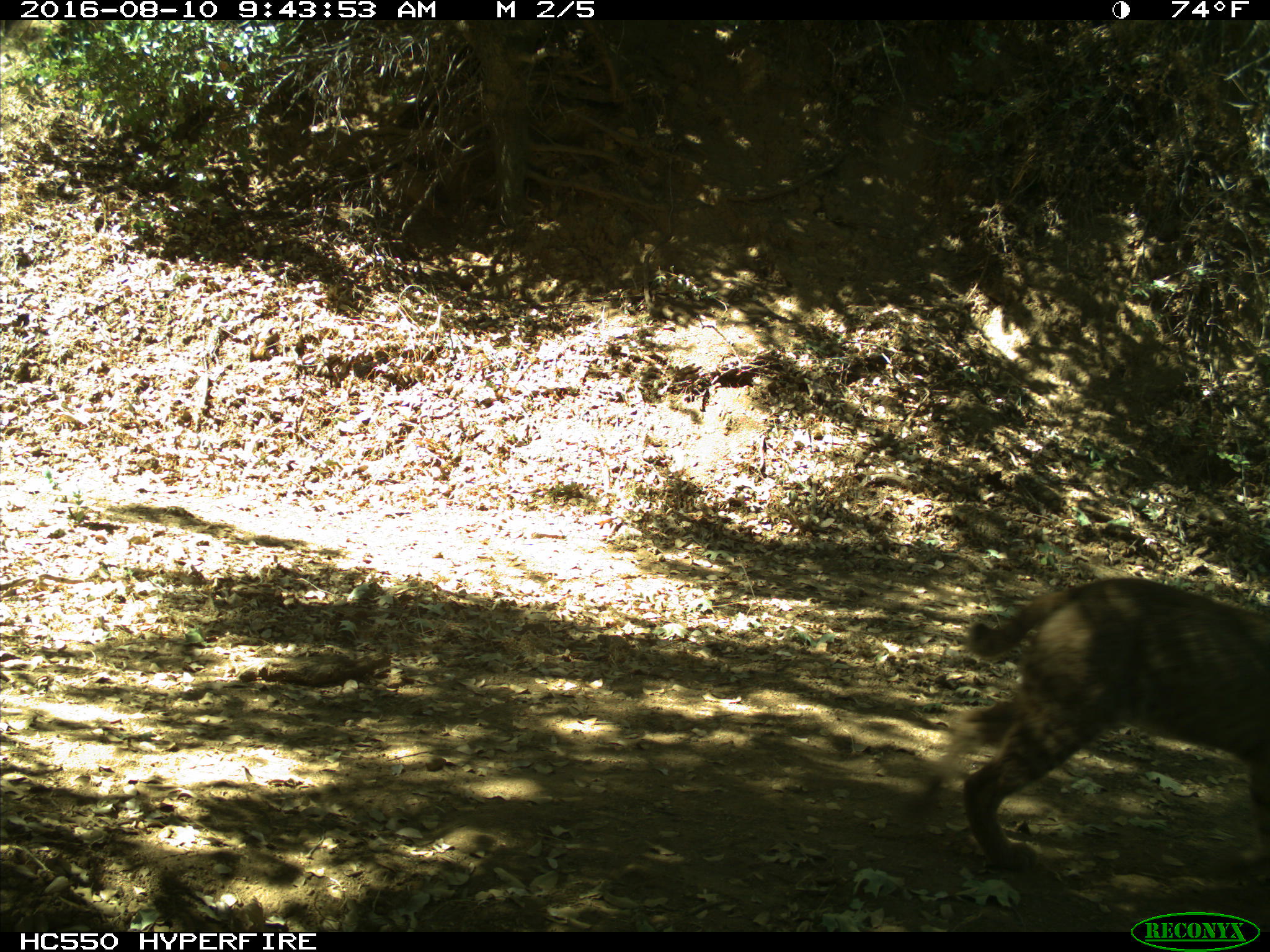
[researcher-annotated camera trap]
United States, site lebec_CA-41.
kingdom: Animalia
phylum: Chordata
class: Mammalia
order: Carnivora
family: Felidae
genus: Lynx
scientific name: Lynx rufus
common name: bobcat